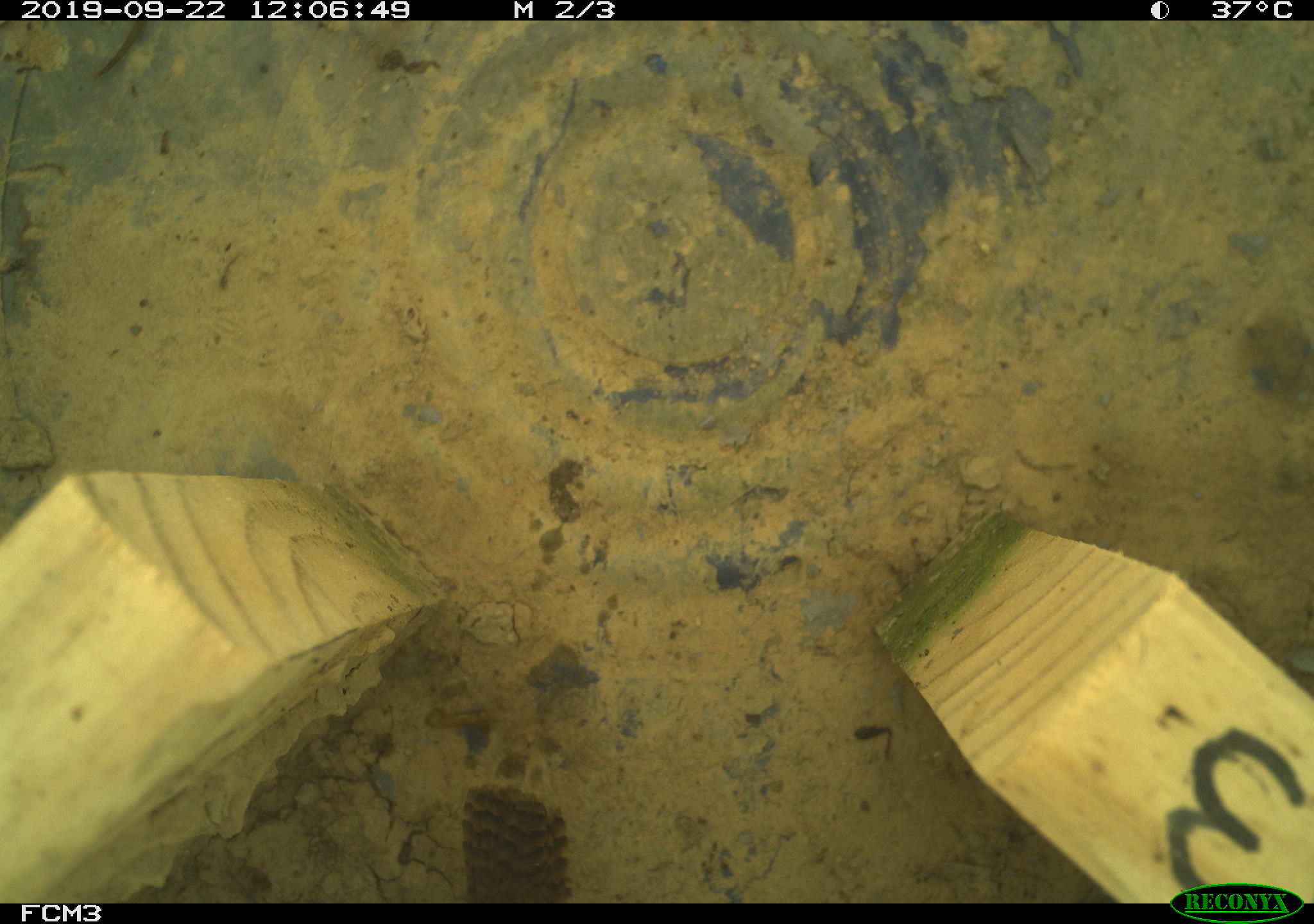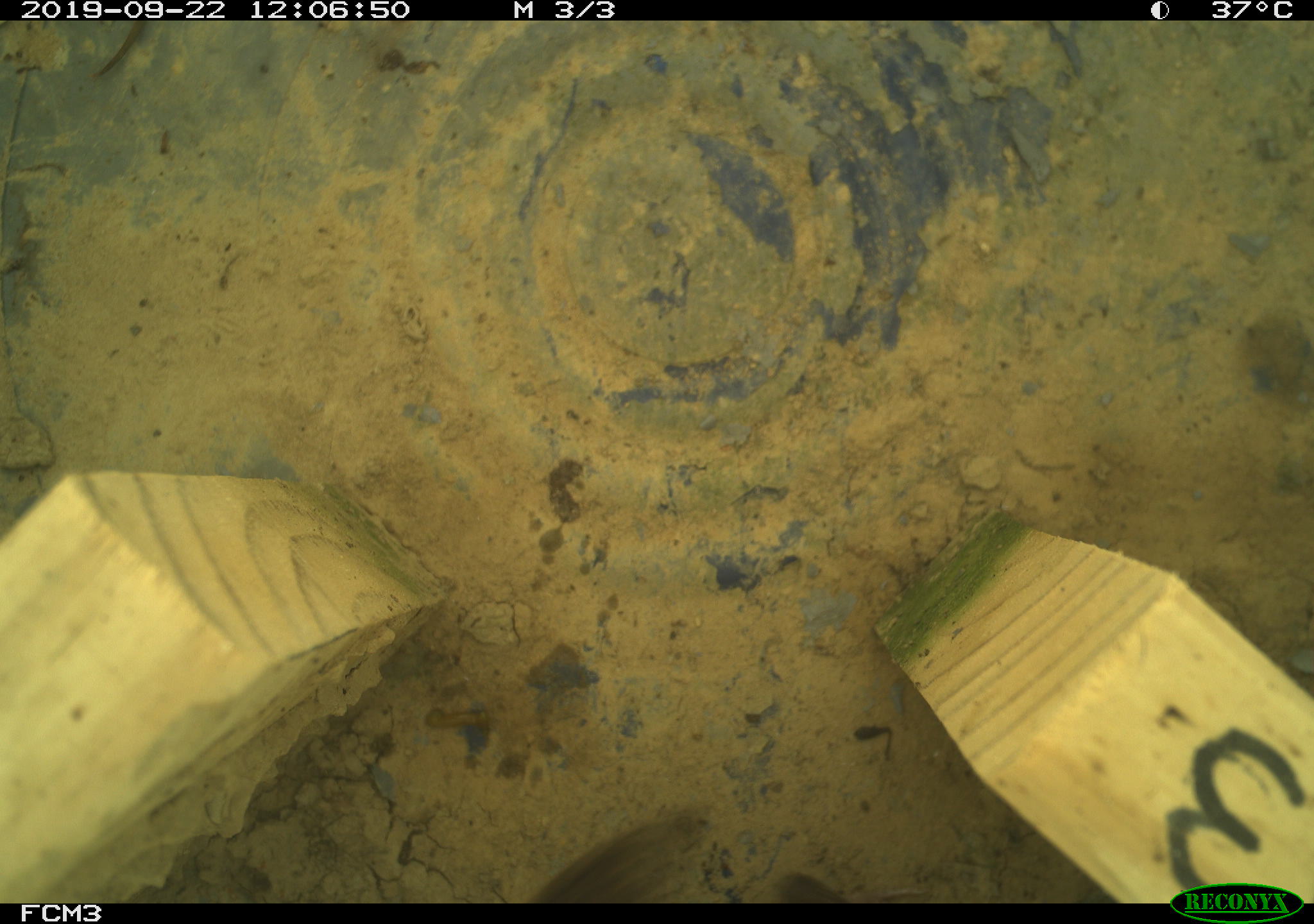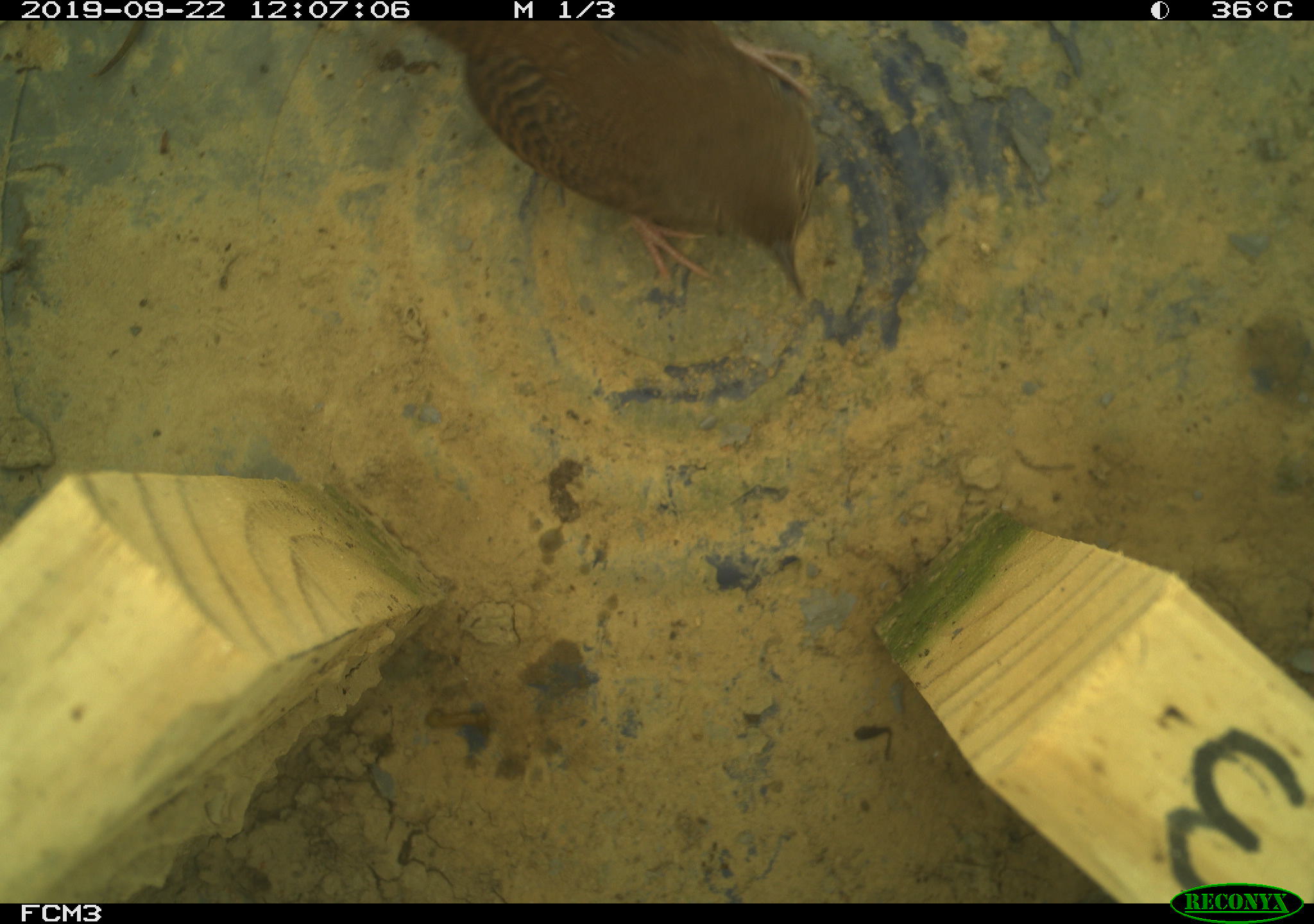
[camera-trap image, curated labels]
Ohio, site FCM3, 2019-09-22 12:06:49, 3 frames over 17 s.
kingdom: Animalia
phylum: Chordata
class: Aves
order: Passeriformes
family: Troglodytidae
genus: Troglodytes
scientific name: Troglodytes aedon aedon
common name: northern house wren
Northern house wren (Troglodytes aedon aedon).